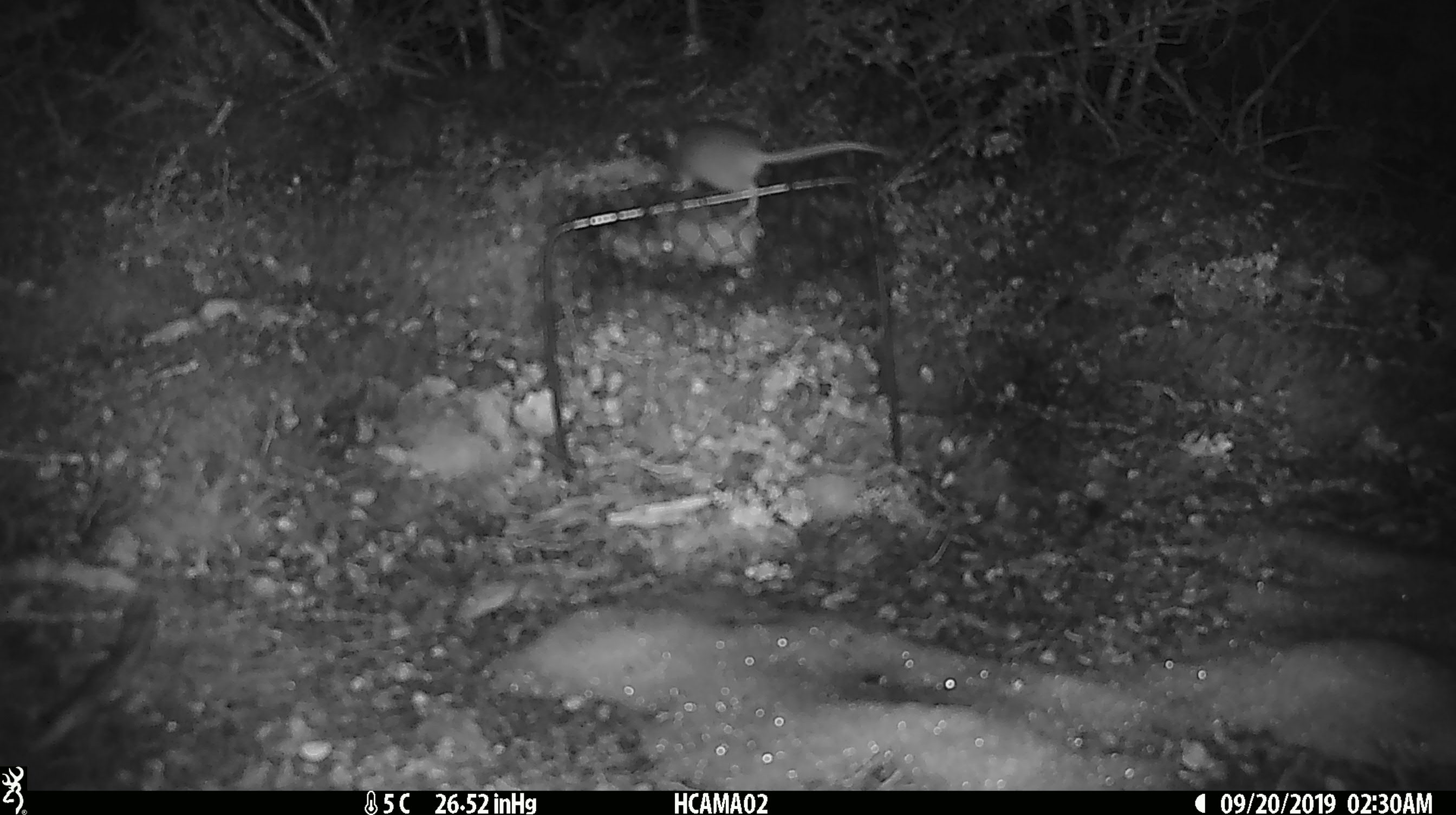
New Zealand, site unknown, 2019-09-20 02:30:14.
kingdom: Animalia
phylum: Chordata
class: Mammalia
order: Rodentia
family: Muridae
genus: Mus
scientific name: Mus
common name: mouse